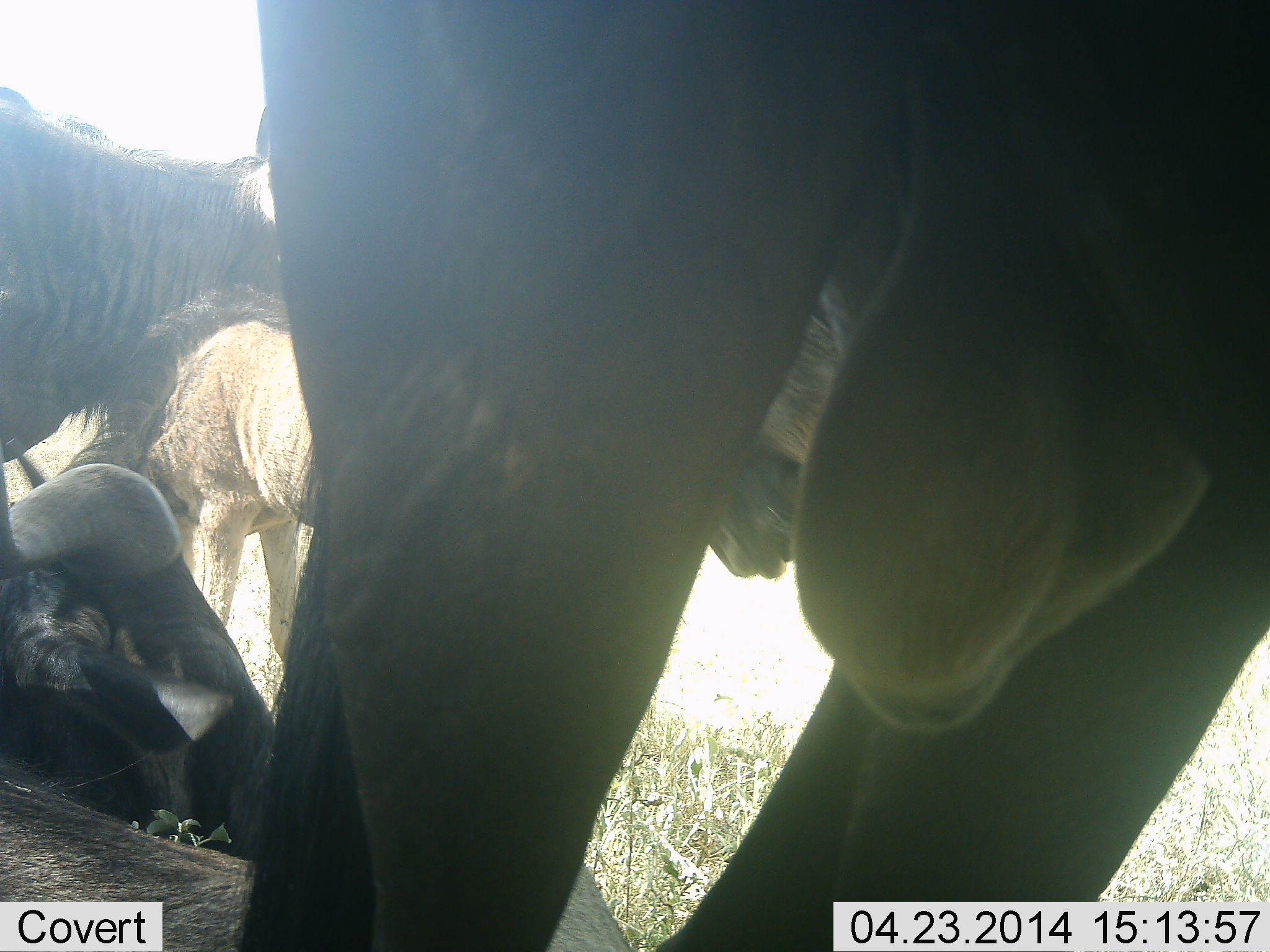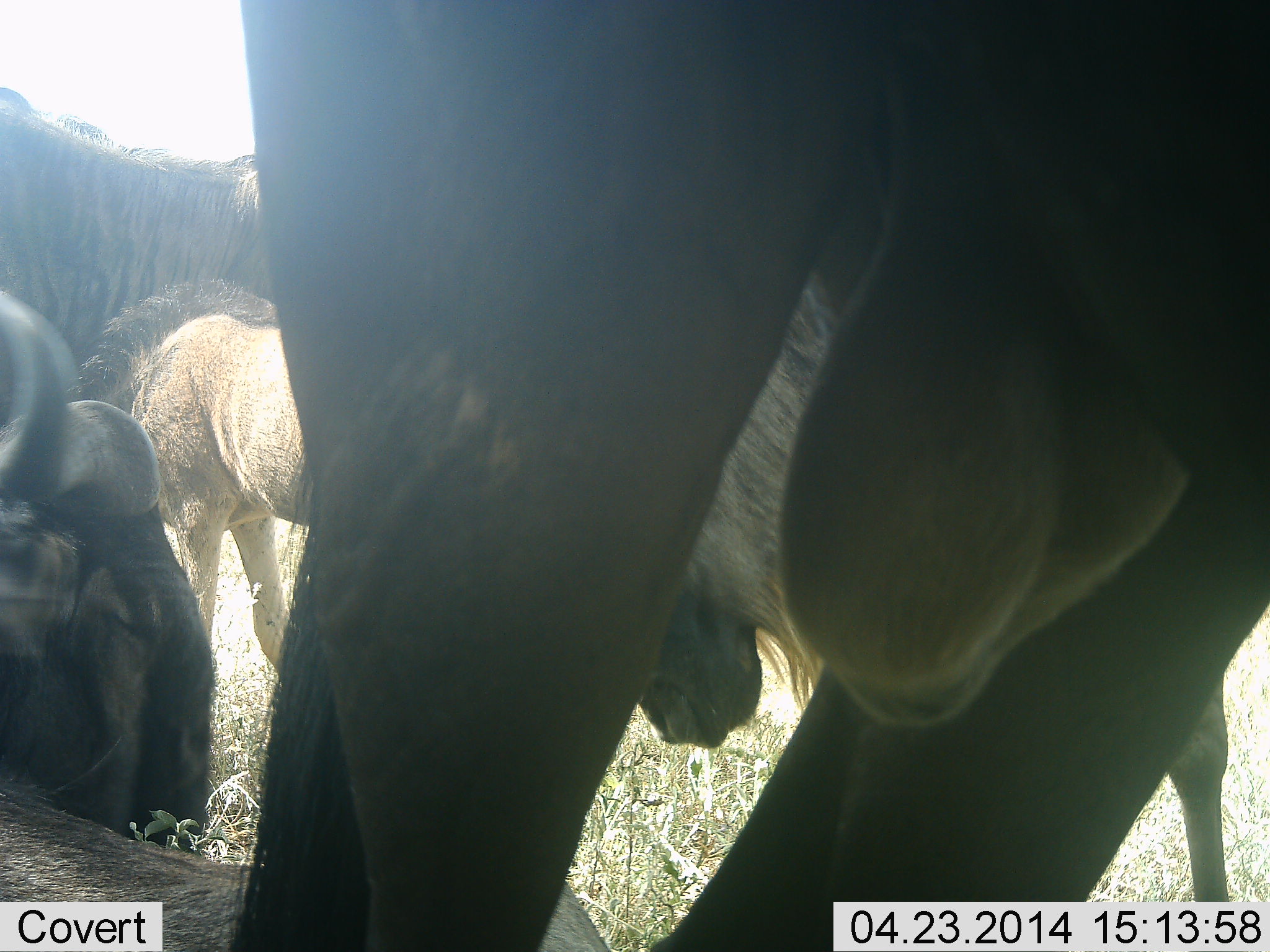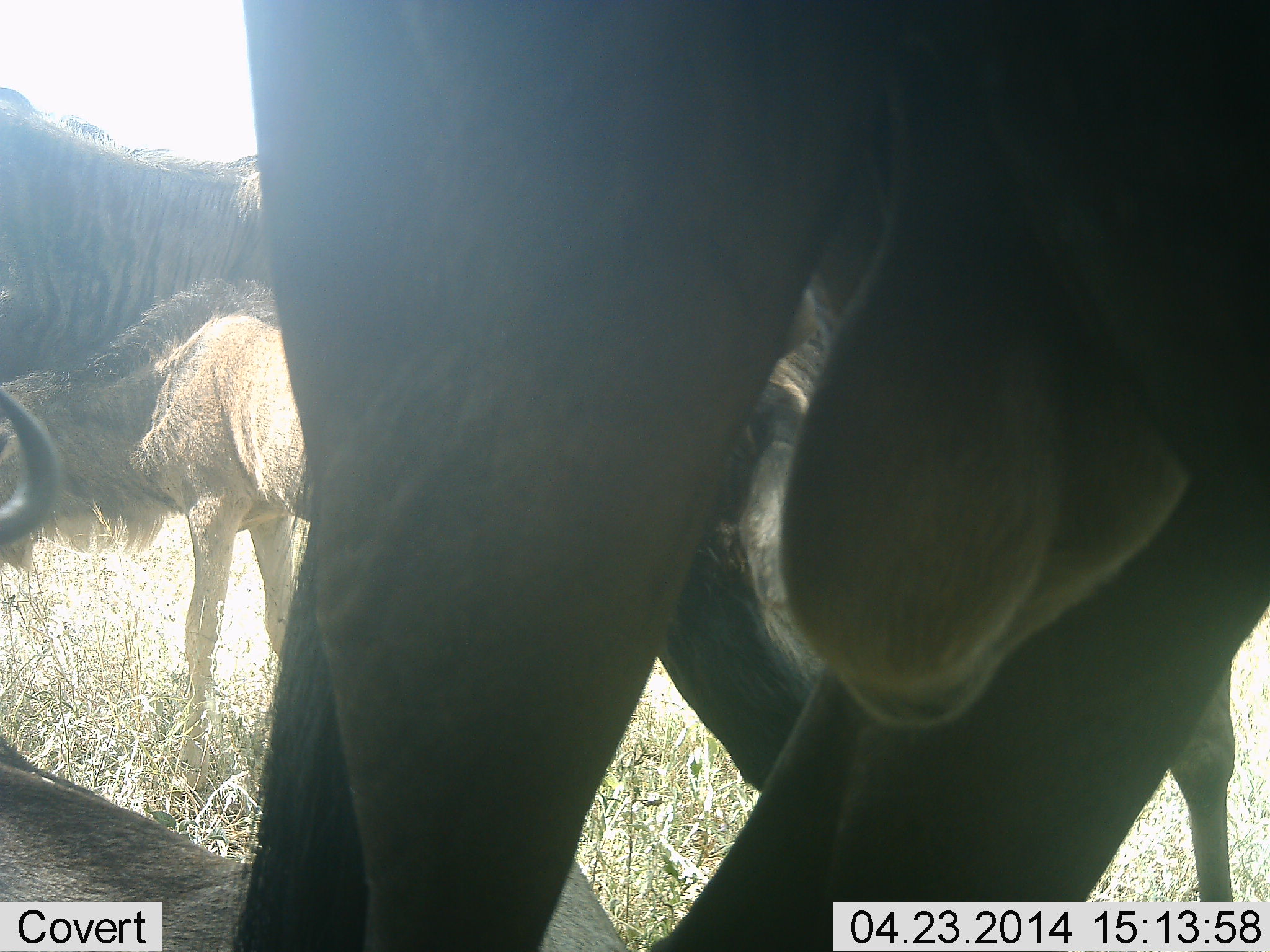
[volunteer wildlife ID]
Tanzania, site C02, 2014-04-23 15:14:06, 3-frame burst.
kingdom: Animalia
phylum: Chordata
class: Mammalia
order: Artiodactyla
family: Bovidae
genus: Connochaetes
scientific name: Connochaetes taurinus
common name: blue wildebeest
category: wildebeest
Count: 4.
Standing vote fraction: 70%.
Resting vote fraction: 50%.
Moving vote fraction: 40%.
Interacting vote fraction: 20%.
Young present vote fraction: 60%.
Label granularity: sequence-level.